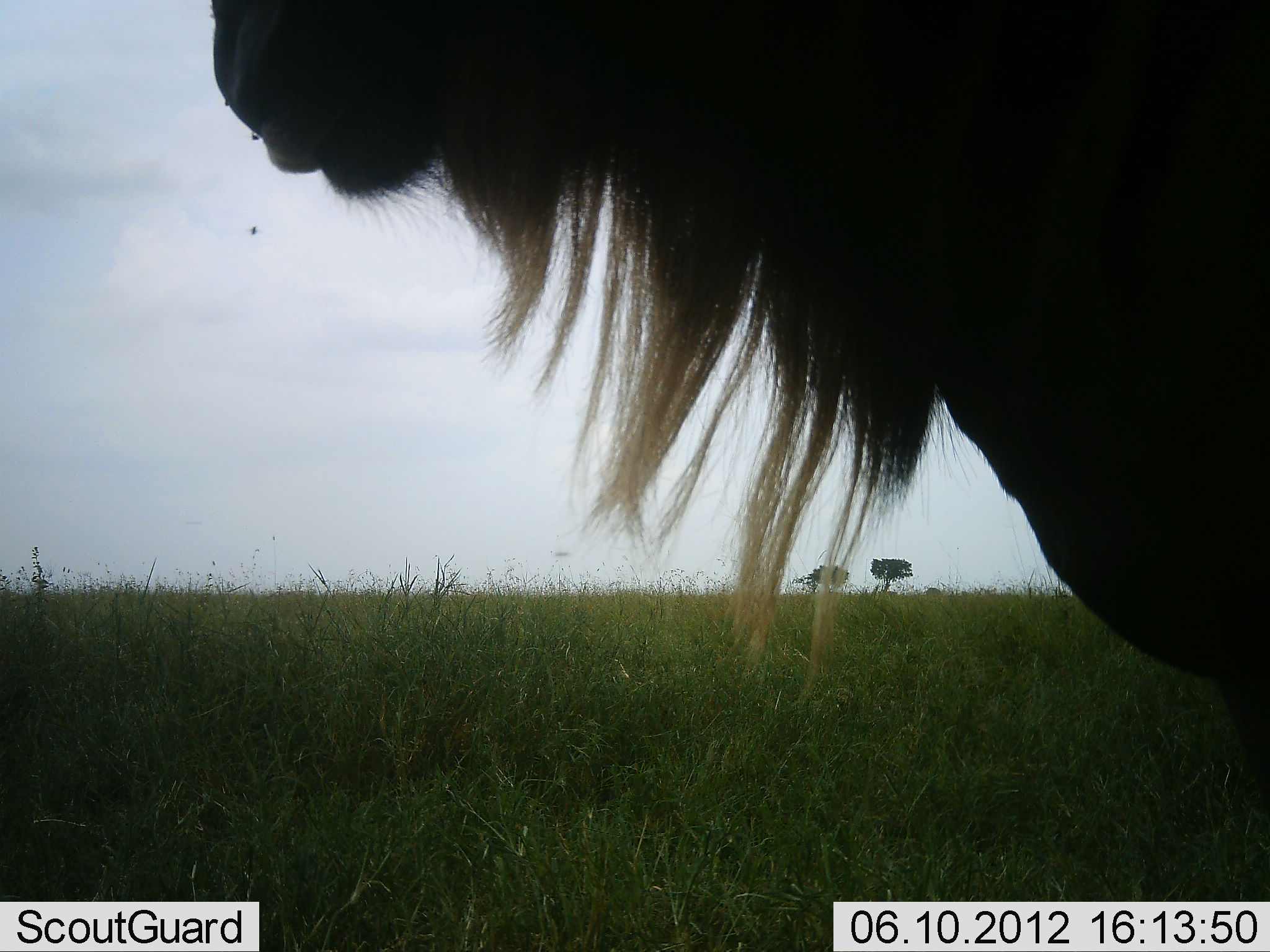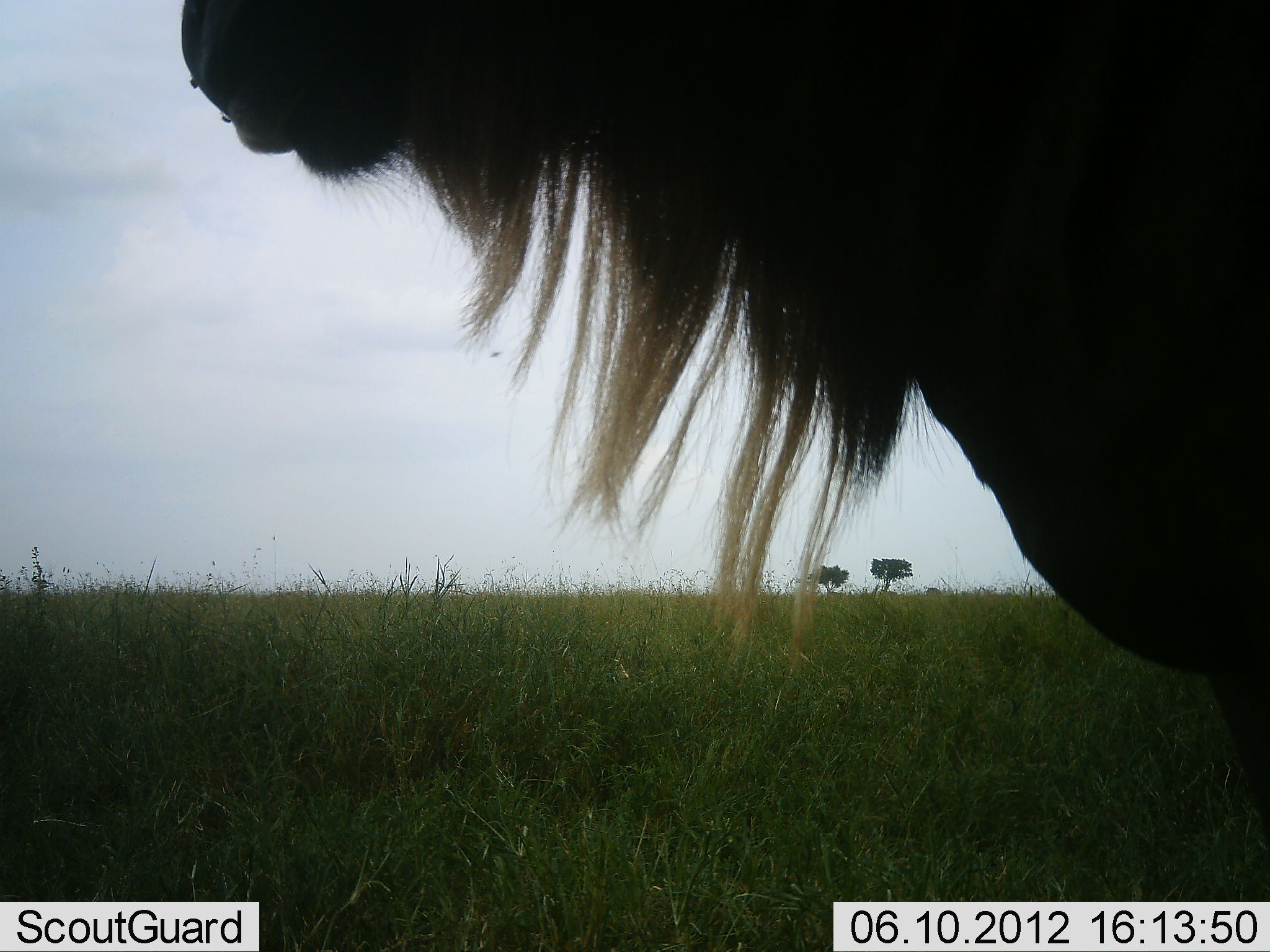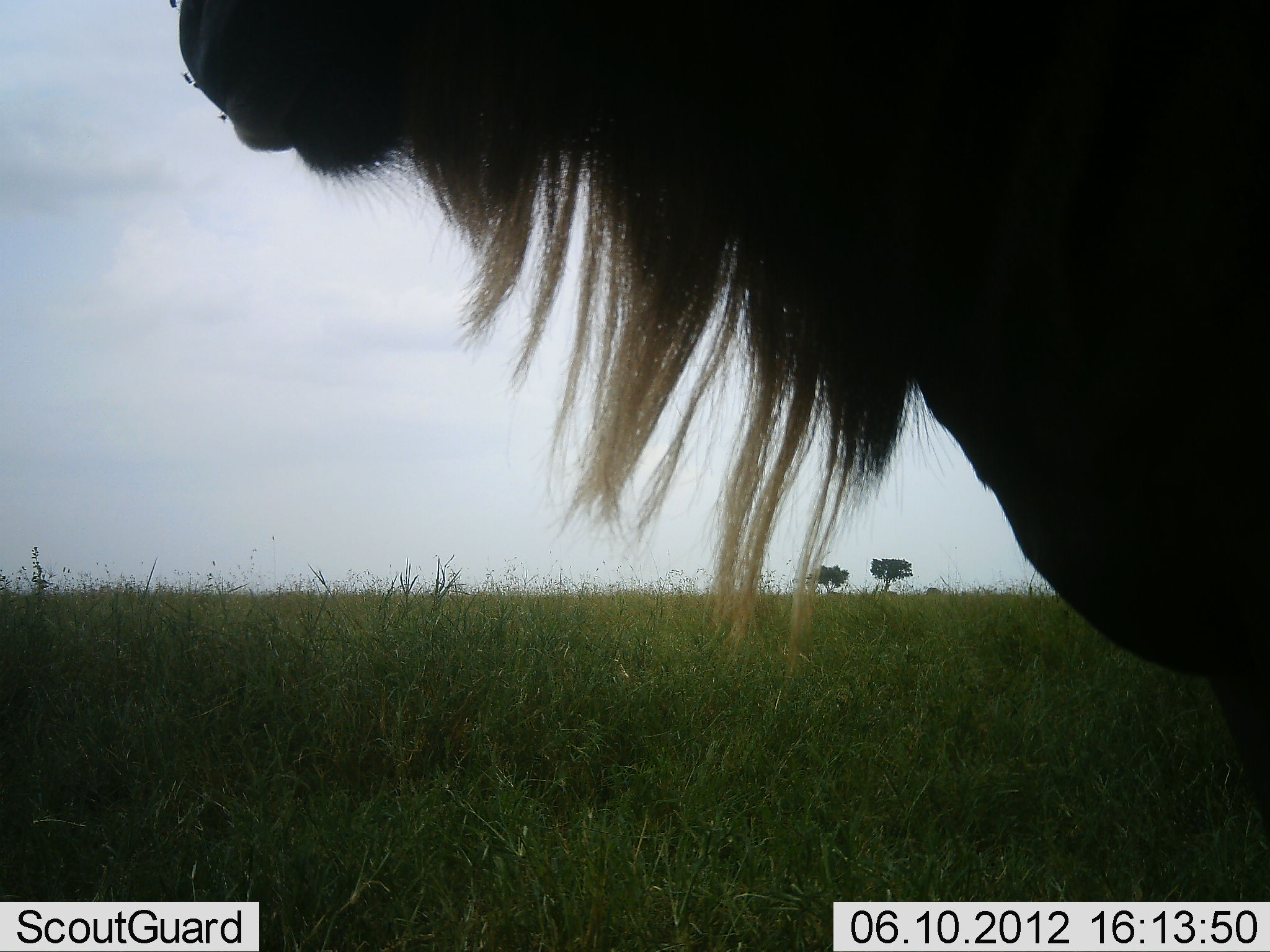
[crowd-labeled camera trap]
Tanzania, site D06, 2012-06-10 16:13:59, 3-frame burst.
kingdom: Animalia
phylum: Chordata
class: Mammalia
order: Artiodactyla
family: Bovidae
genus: Connochaetes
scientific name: Connochaetes taurinus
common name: blue wildebeest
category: wildebeest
Wildebeest (blue wildebeest) (Connochaetes taurinus), count 1. Behavior (volunteer vote fractions): standing 100%, resting 0%, moving 0%, interacting 0%. Young present (vote fraction): 0%. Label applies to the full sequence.